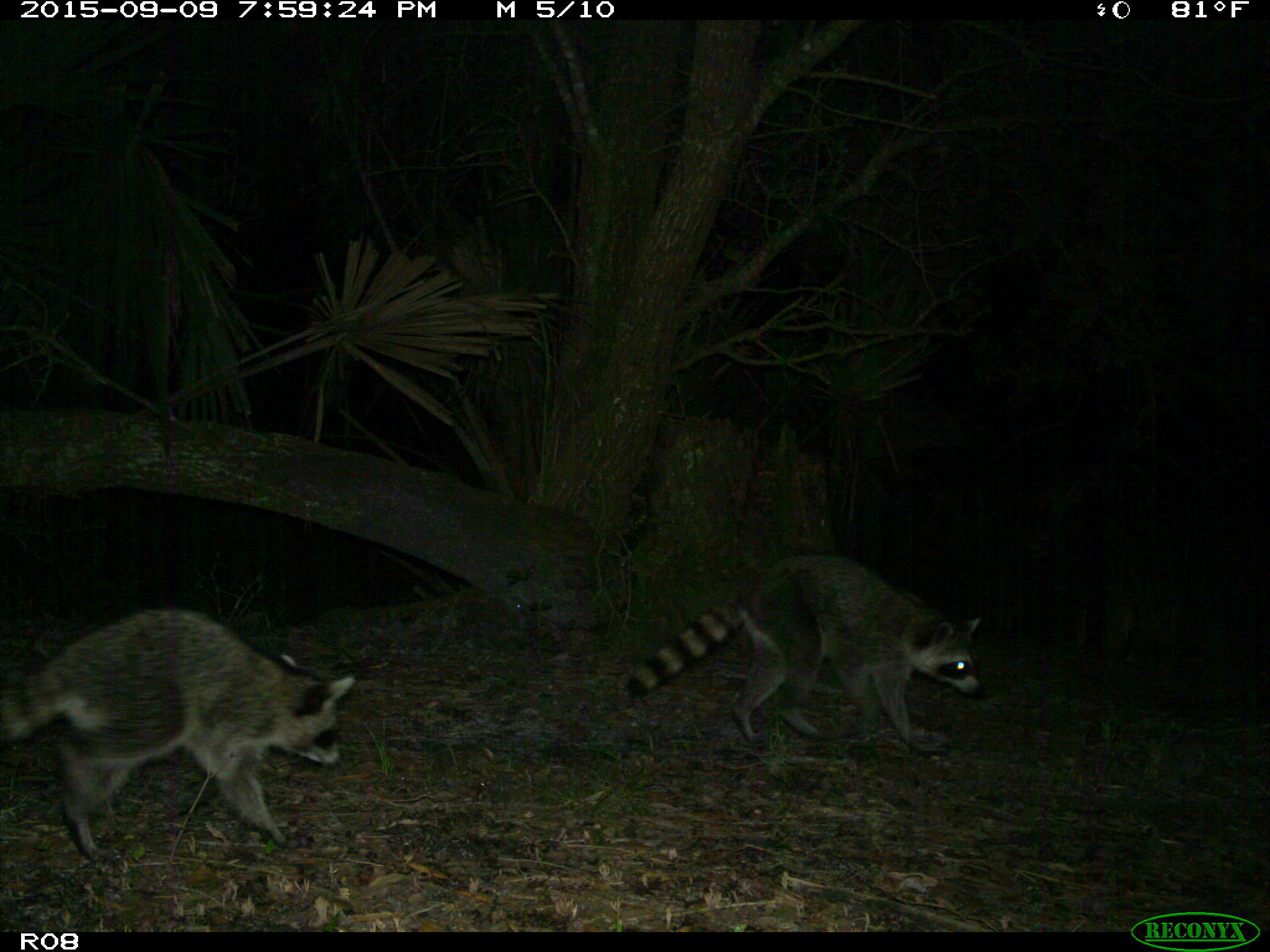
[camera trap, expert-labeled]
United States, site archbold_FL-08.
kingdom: Animalia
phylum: Chordata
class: Mammalia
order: Carnivora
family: Procyonidae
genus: Procyon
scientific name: Procyon lotor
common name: common raccoon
Procyon lotor (common raccoon).